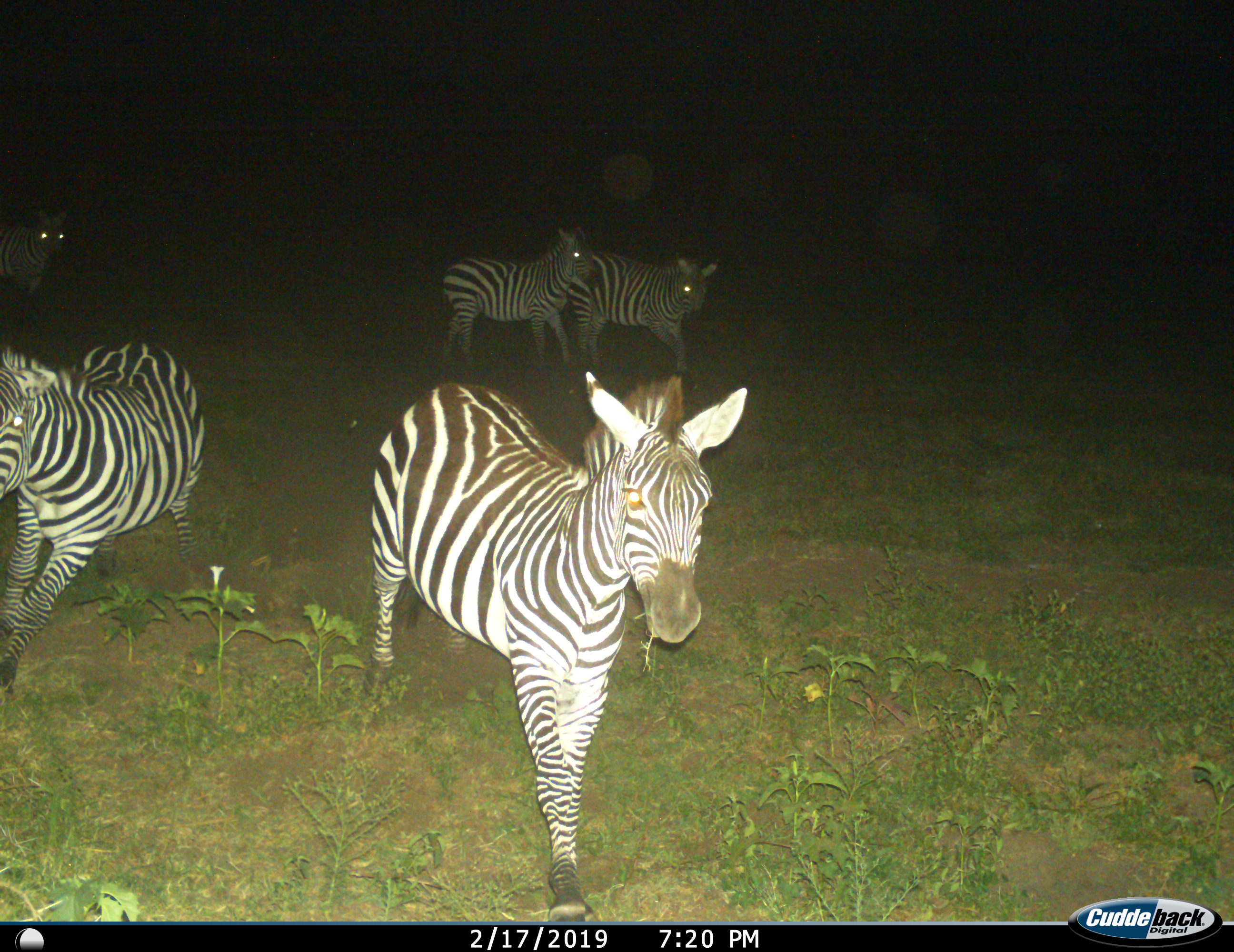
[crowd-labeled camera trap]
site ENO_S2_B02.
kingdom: Animalia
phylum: Chordata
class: Mammalia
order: Perissodactyla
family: Equidae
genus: Equus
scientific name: Equus quagga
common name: plains zebra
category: zebraplains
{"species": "zebraplains (plains zebra) (Equus quagga)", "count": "5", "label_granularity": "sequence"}